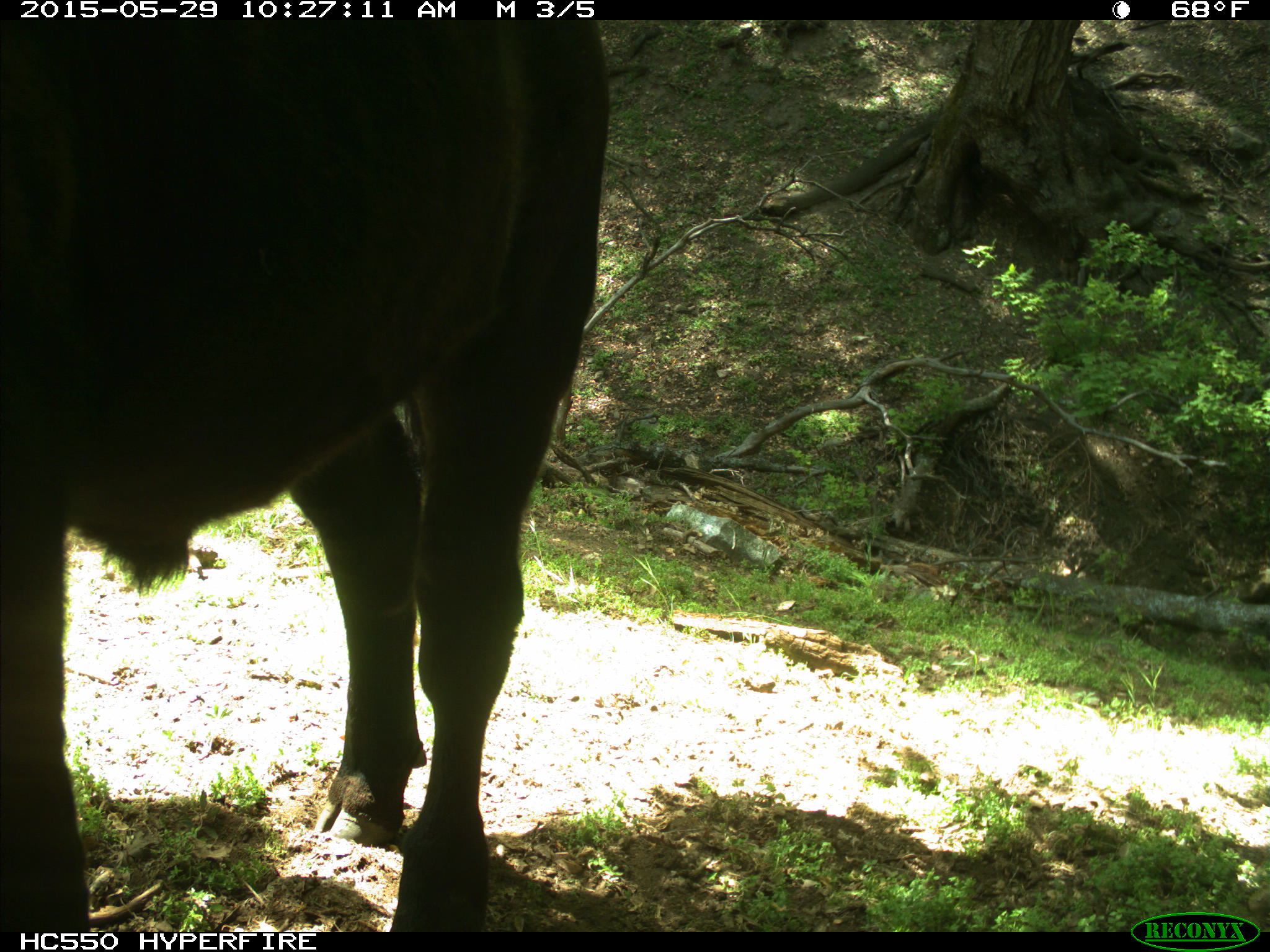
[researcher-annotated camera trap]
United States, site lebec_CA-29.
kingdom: Animalia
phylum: Chordata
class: Mammalia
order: Artiodactyla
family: Bovidae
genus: Bos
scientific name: Bos taurus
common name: domestic cow